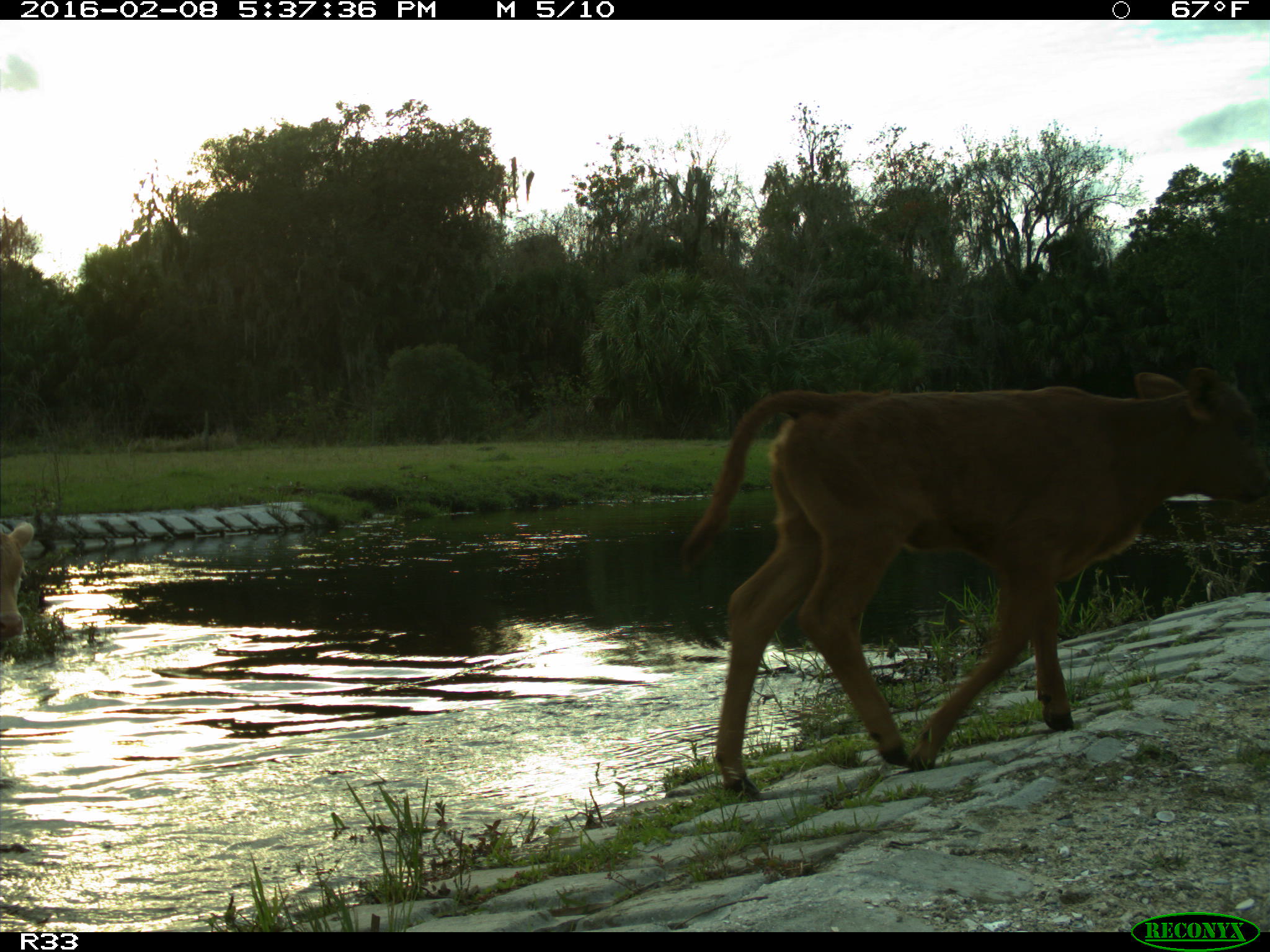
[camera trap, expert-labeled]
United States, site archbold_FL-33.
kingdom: Animalia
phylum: Chordata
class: Mammalia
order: Artiodactyla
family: Bovidae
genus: Bos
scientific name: Bos taurus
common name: domestic cow